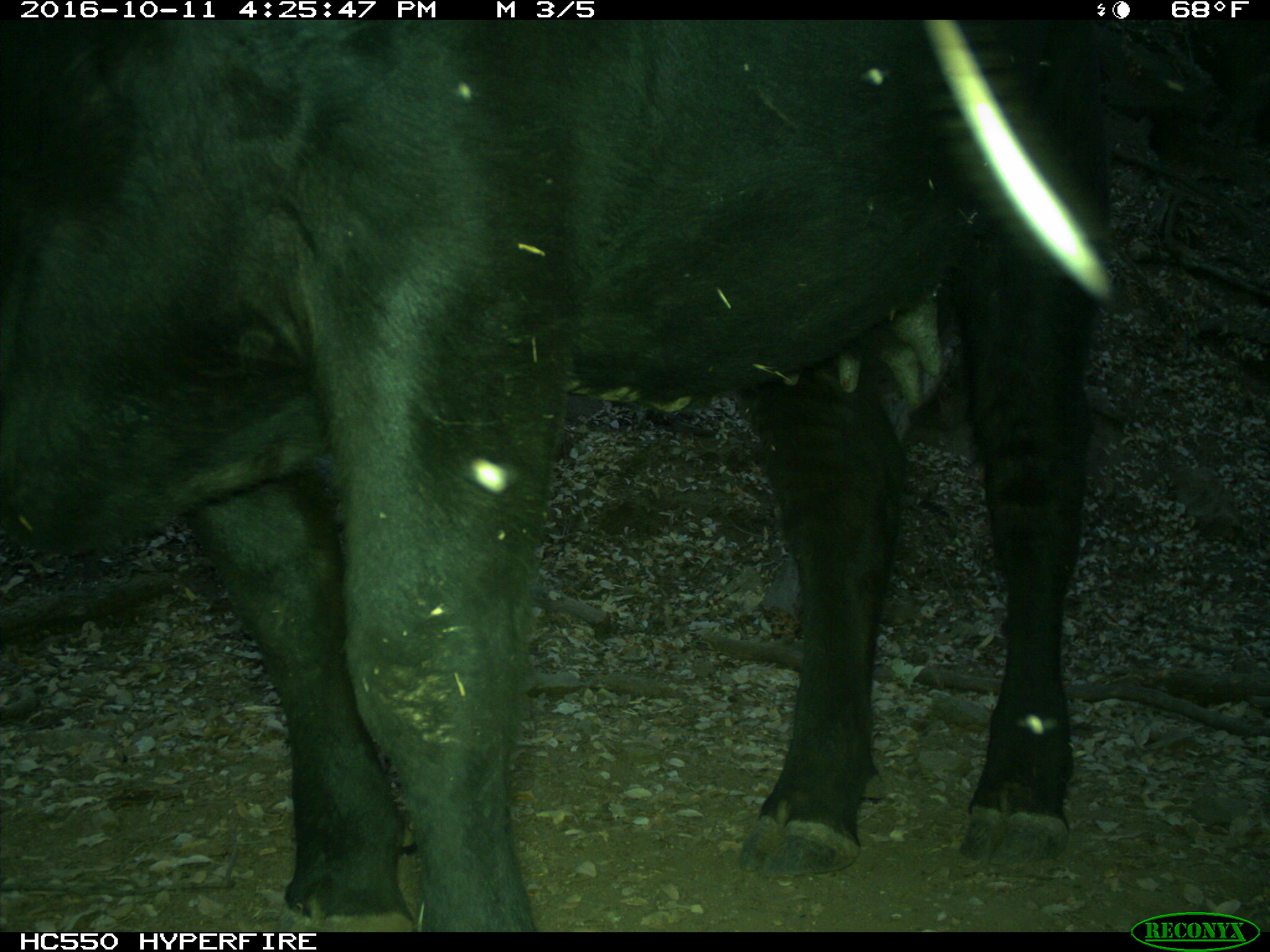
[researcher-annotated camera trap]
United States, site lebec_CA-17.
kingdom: Animalia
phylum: Chordata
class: Mammalia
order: Artiodactyla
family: Bovidae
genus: Bos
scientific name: Bos taurus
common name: domestic cow